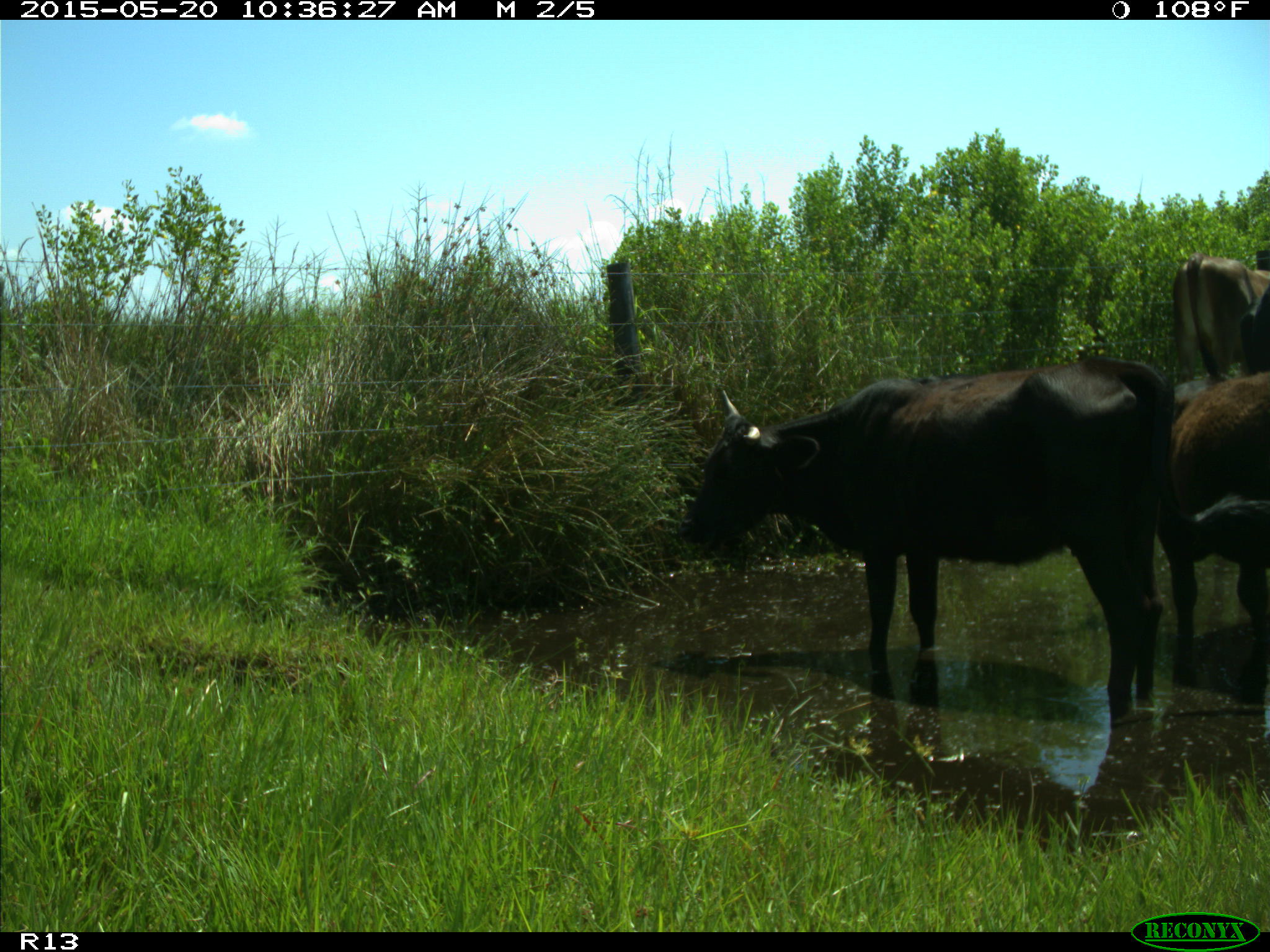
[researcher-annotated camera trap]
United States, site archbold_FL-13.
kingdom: Animalia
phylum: Chordata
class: Mammalia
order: Artiodactyla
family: Bovidae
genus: Bos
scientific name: Bos taurus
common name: domestic cow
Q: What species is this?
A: Bos taurus (domestic cow).